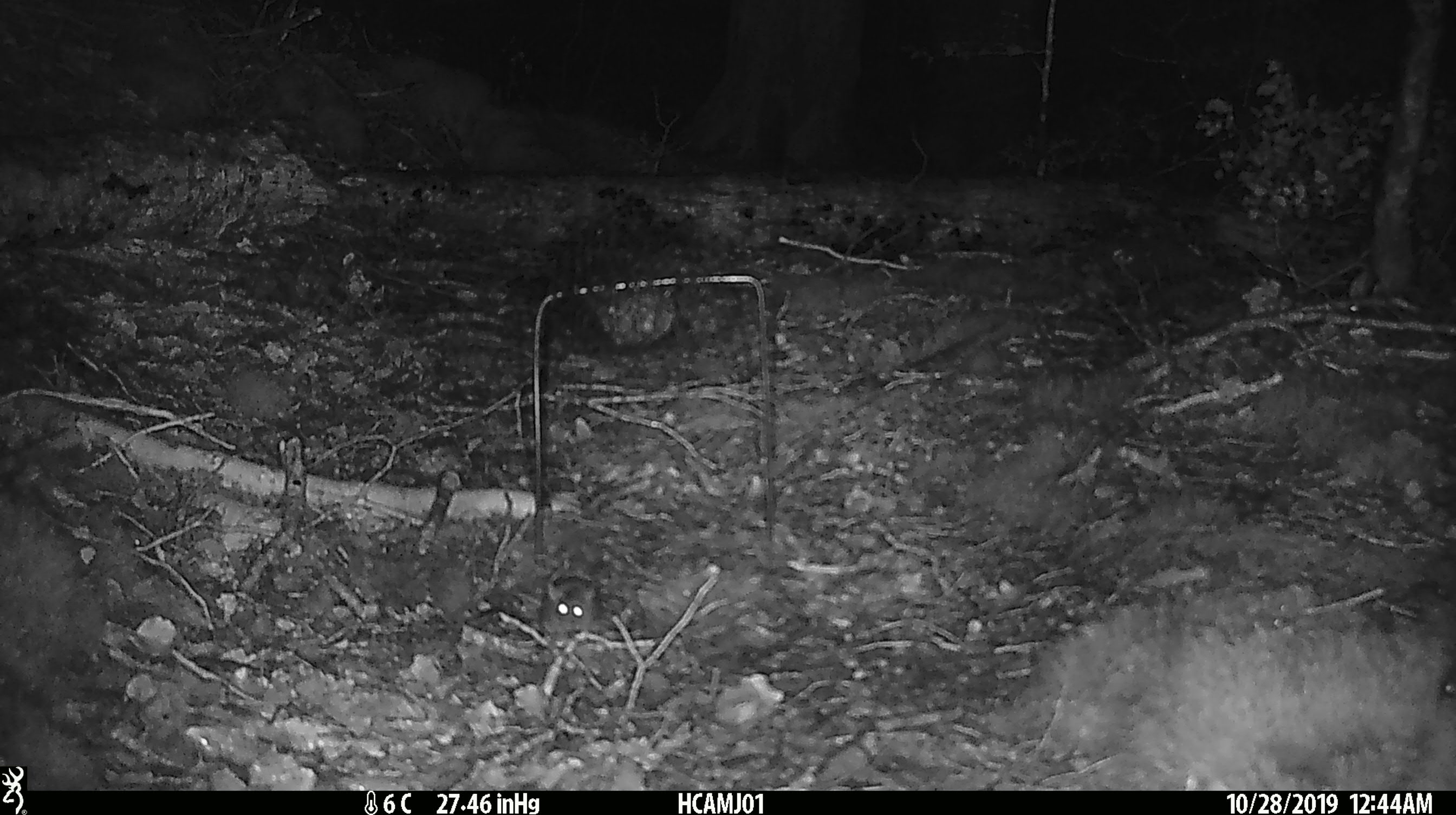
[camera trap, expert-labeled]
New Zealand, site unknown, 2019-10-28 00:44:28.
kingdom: Animalia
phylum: Chordata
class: Mammalia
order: Rodentia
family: Muridae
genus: Mus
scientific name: Mus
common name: mouse